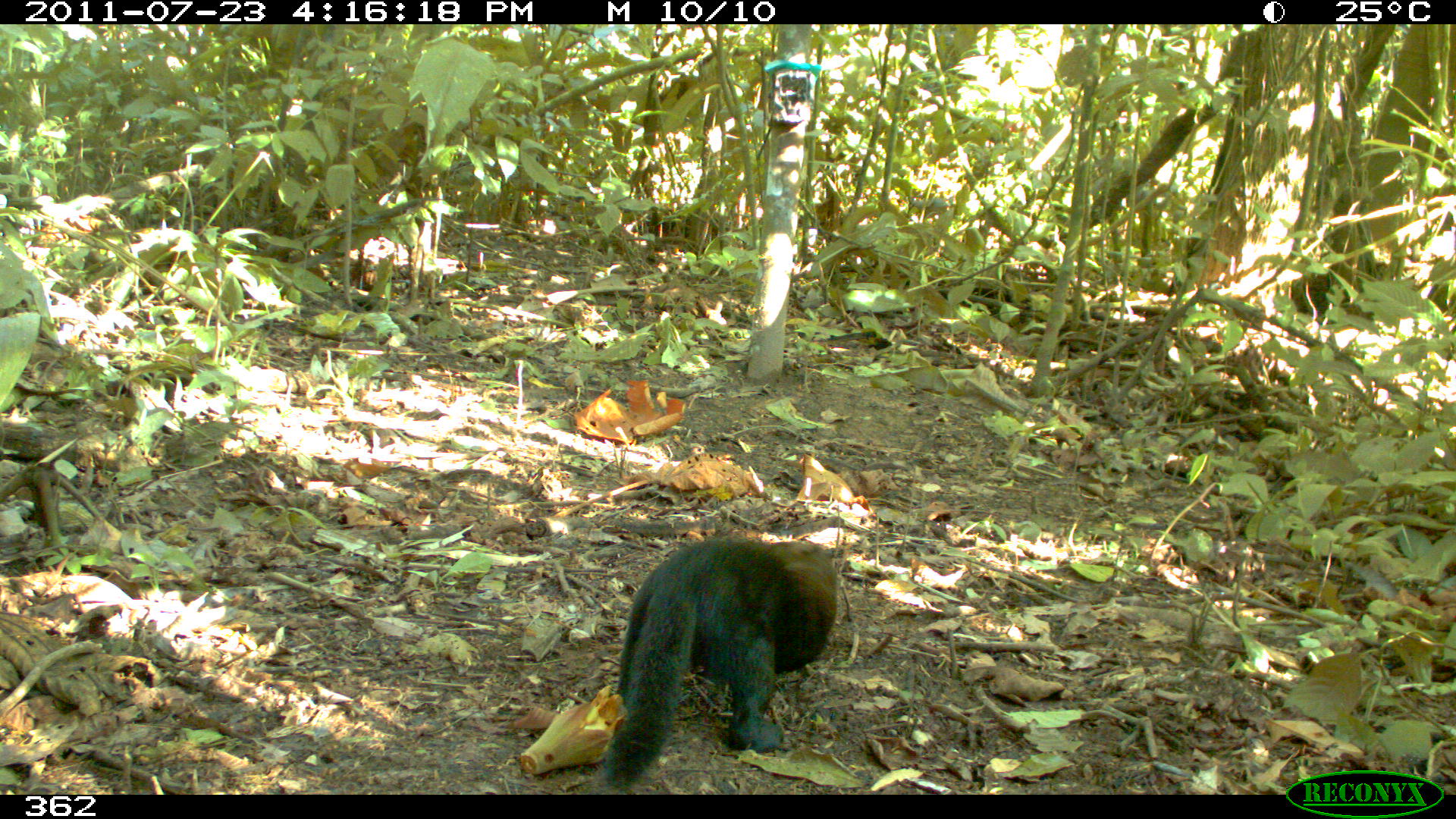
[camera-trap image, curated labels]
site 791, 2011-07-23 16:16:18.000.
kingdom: Animalia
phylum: Chordata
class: Mammalia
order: Carnivora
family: Mustelidae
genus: Eira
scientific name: Eira barbara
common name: tayra